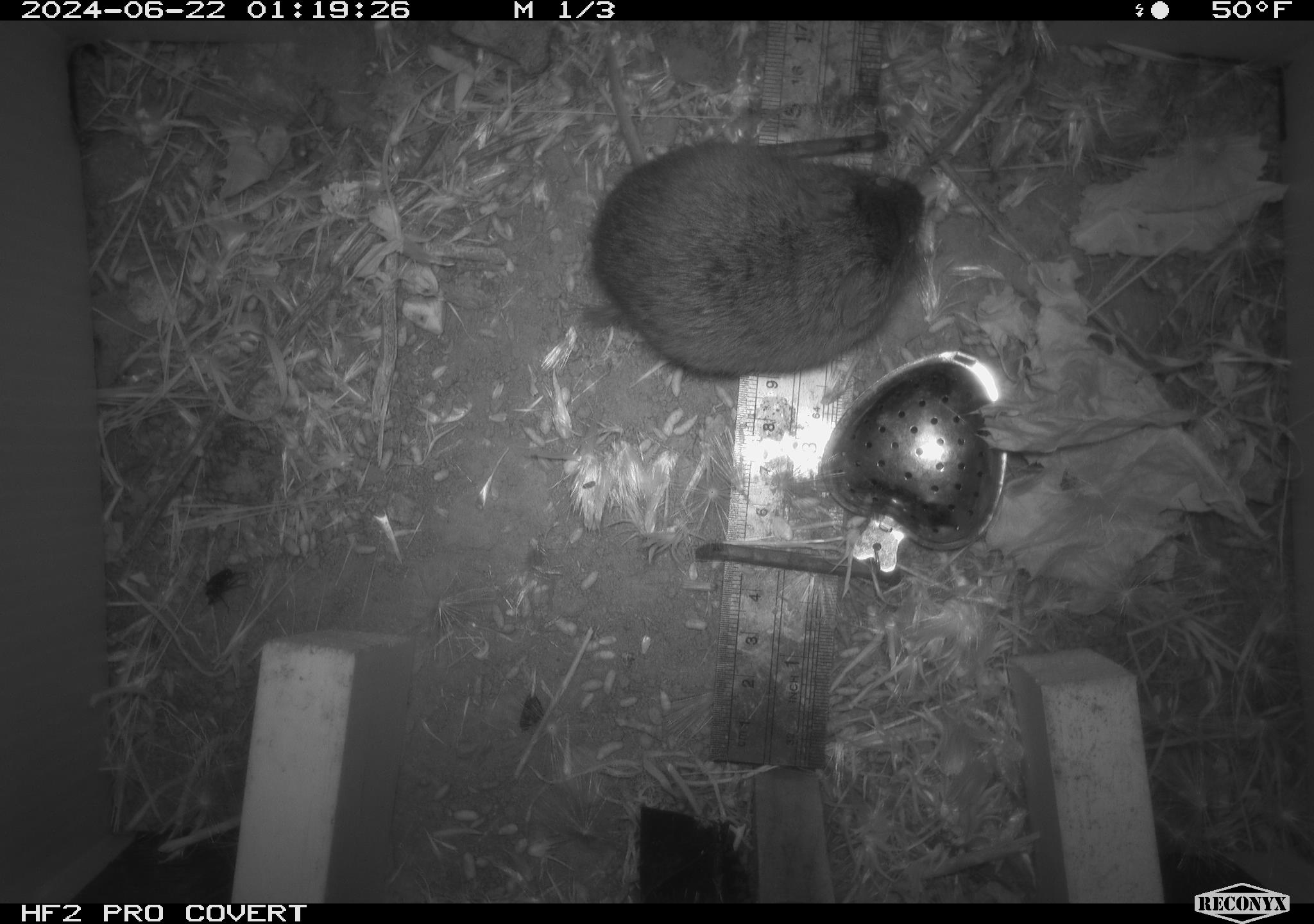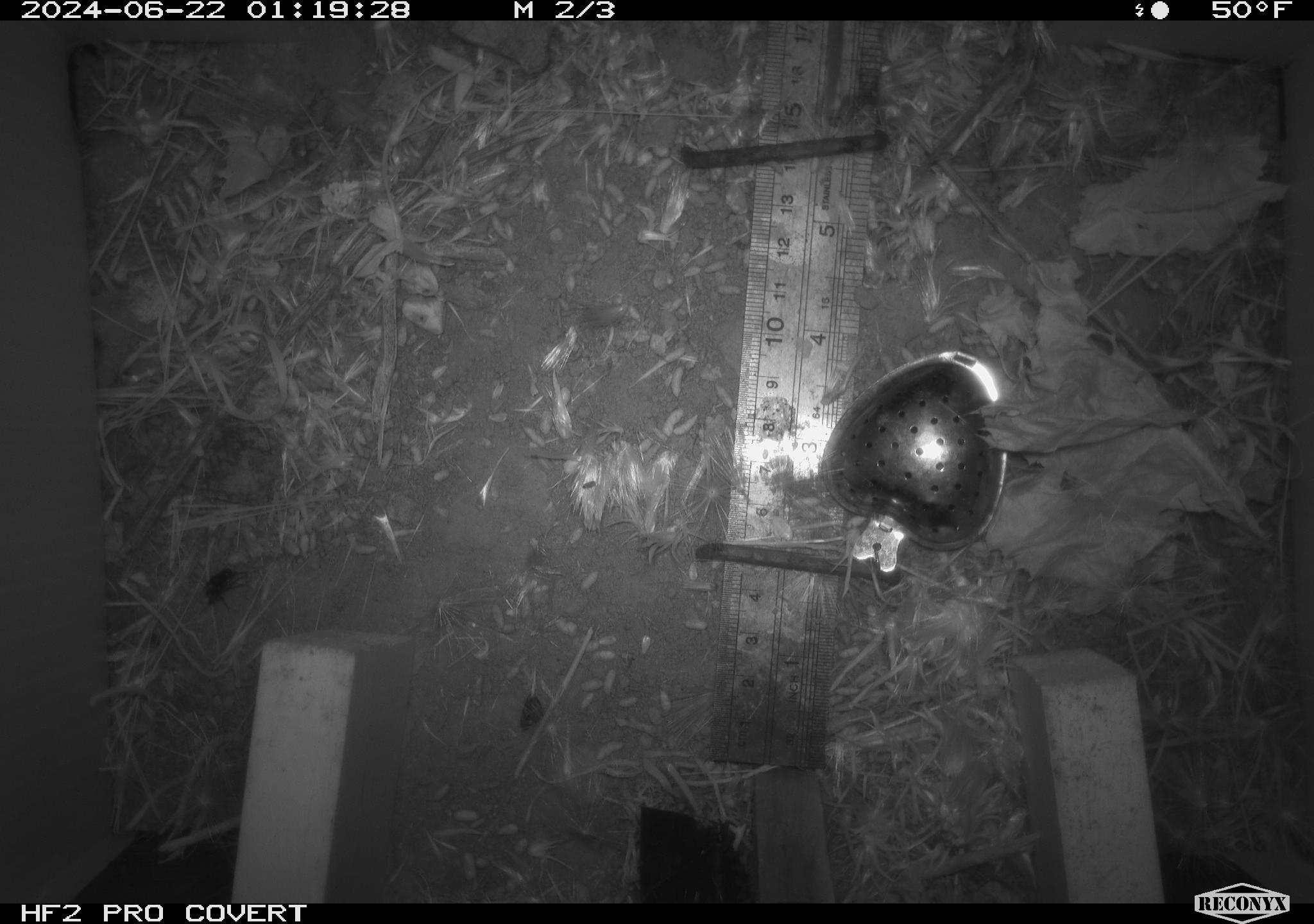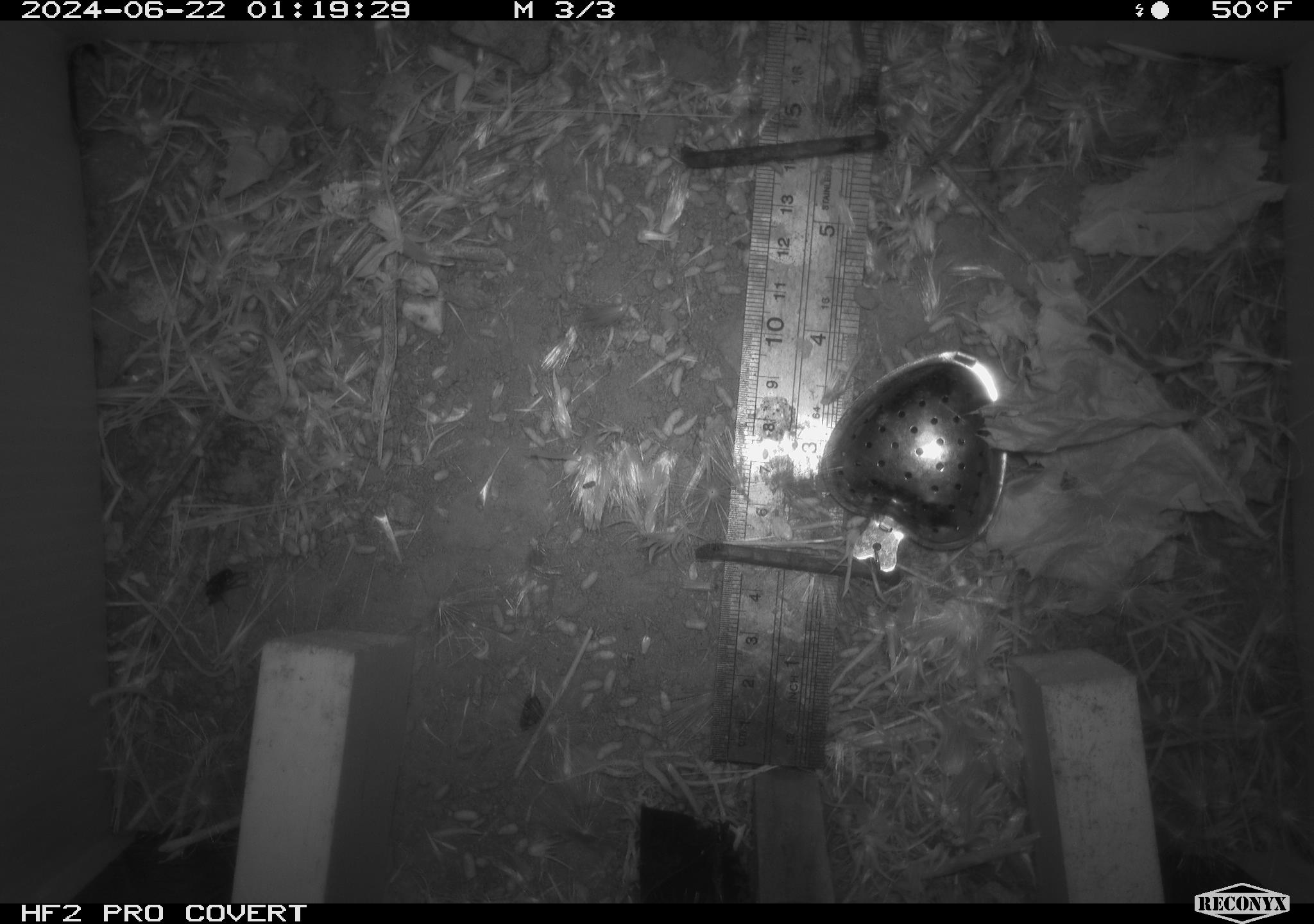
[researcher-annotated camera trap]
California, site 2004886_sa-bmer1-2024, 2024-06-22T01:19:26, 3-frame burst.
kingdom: Animalia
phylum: Chordata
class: Mammalia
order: Rodentia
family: Cricetidae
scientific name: Cricetidae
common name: hamsters, voles, lemmings, and allies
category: cricetidae family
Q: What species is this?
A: Cricetidae family (hamsters, voles, lemmings, and allies) (Cricetidae).